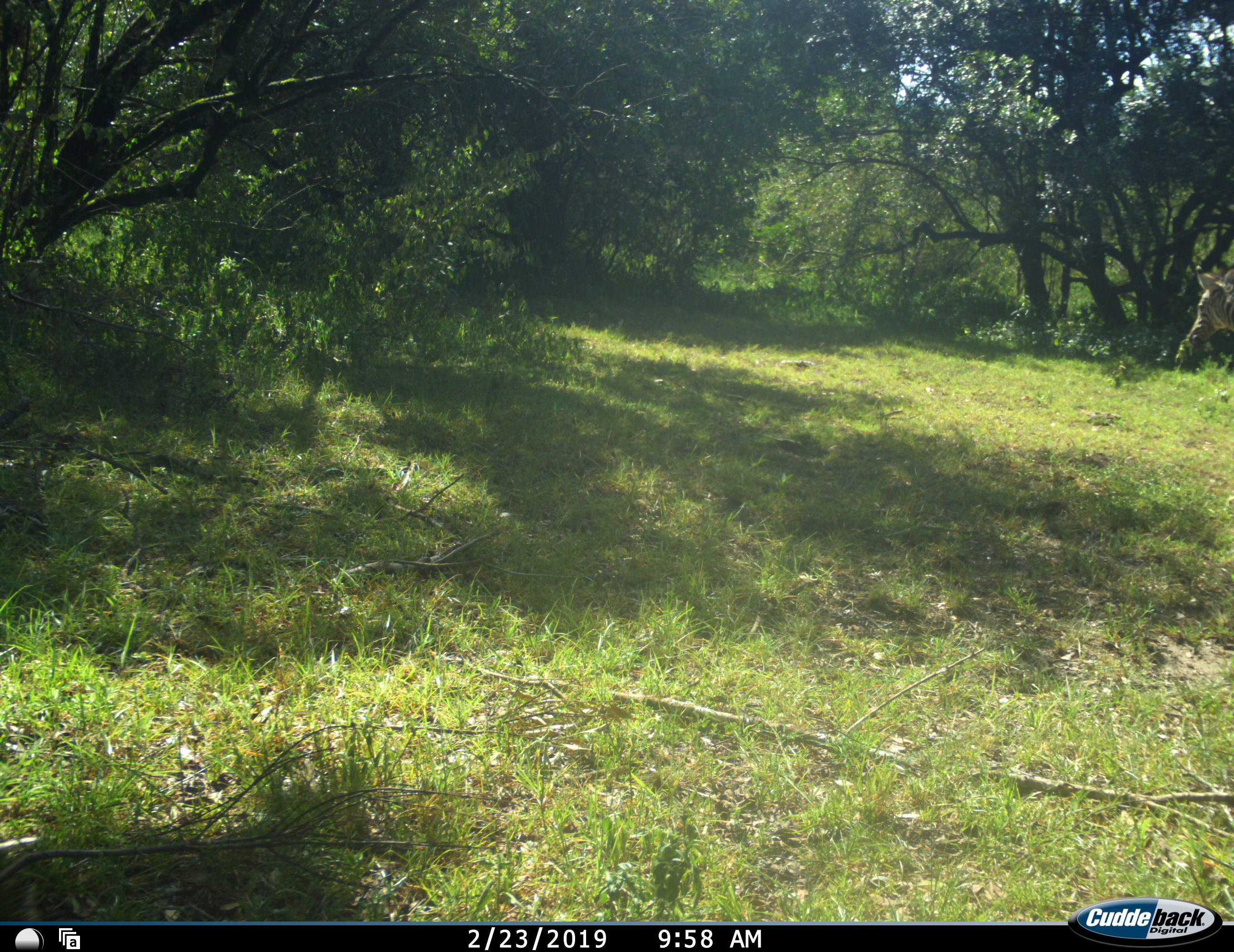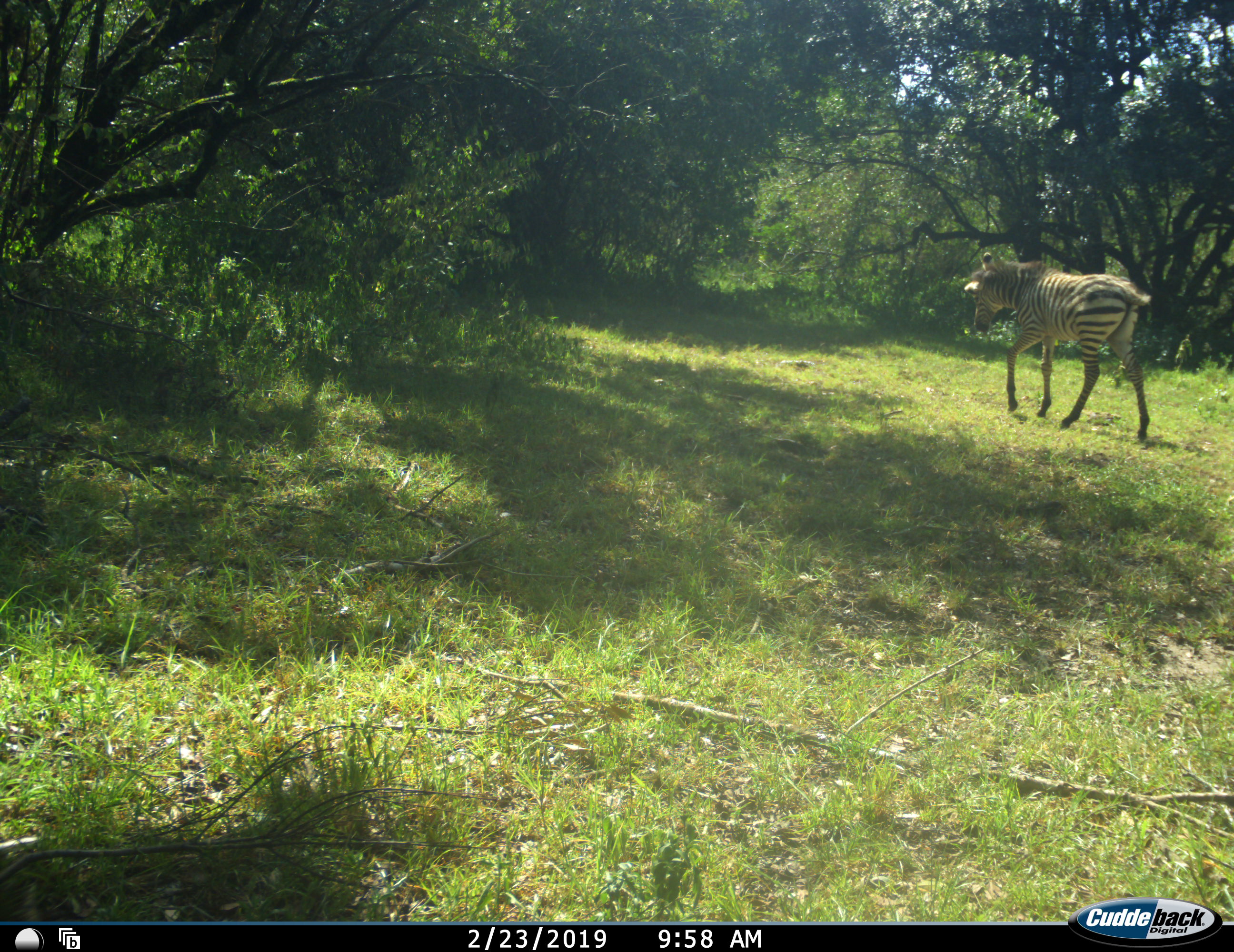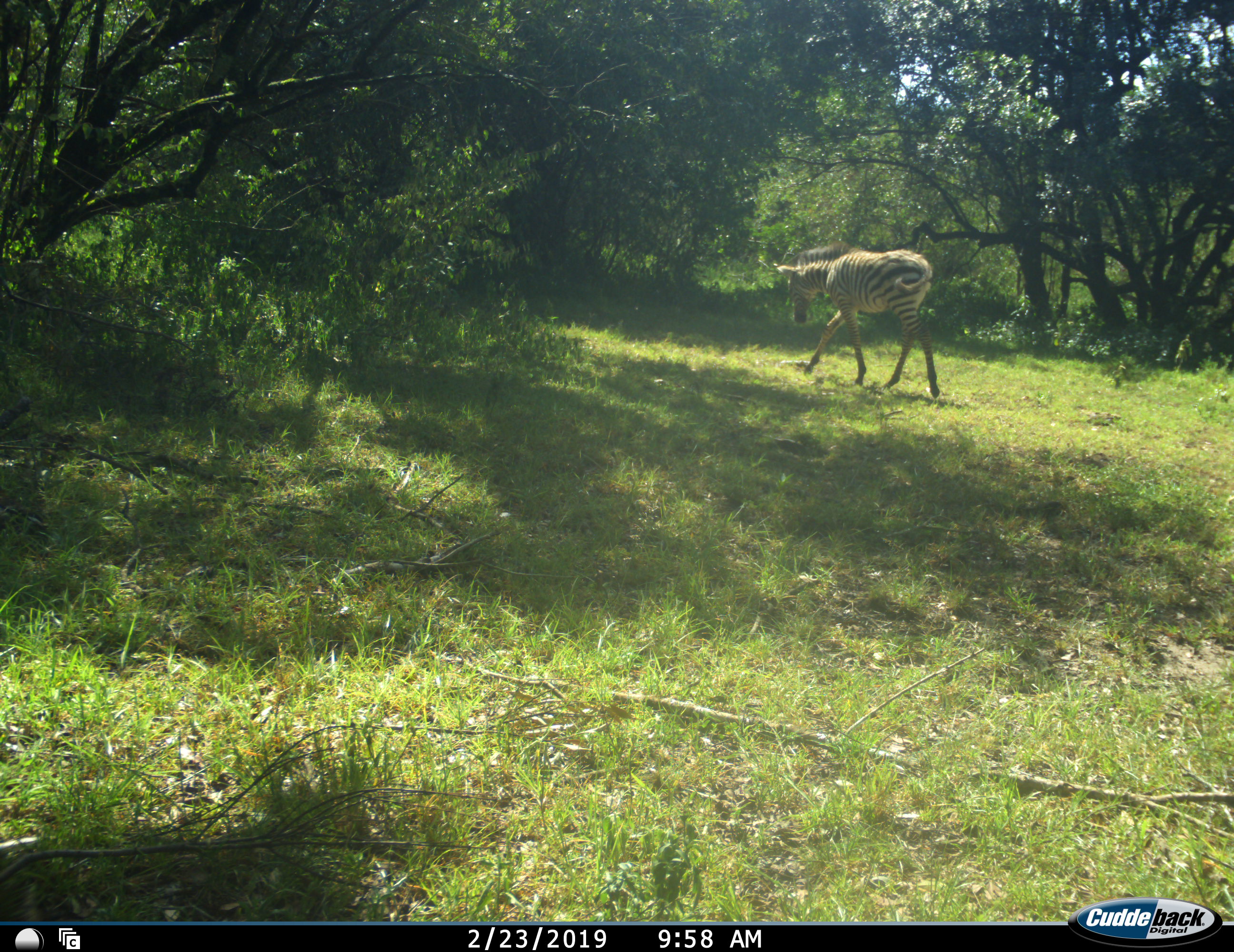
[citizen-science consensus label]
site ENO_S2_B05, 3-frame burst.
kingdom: Animalia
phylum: Chordata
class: Mammalia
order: Perissodactyla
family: Equidae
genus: Equus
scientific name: Equus quagga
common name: plains zebra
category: zebraplains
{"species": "zebraplains (plains zebra) (Equus quagga)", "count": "1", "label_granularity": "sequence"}